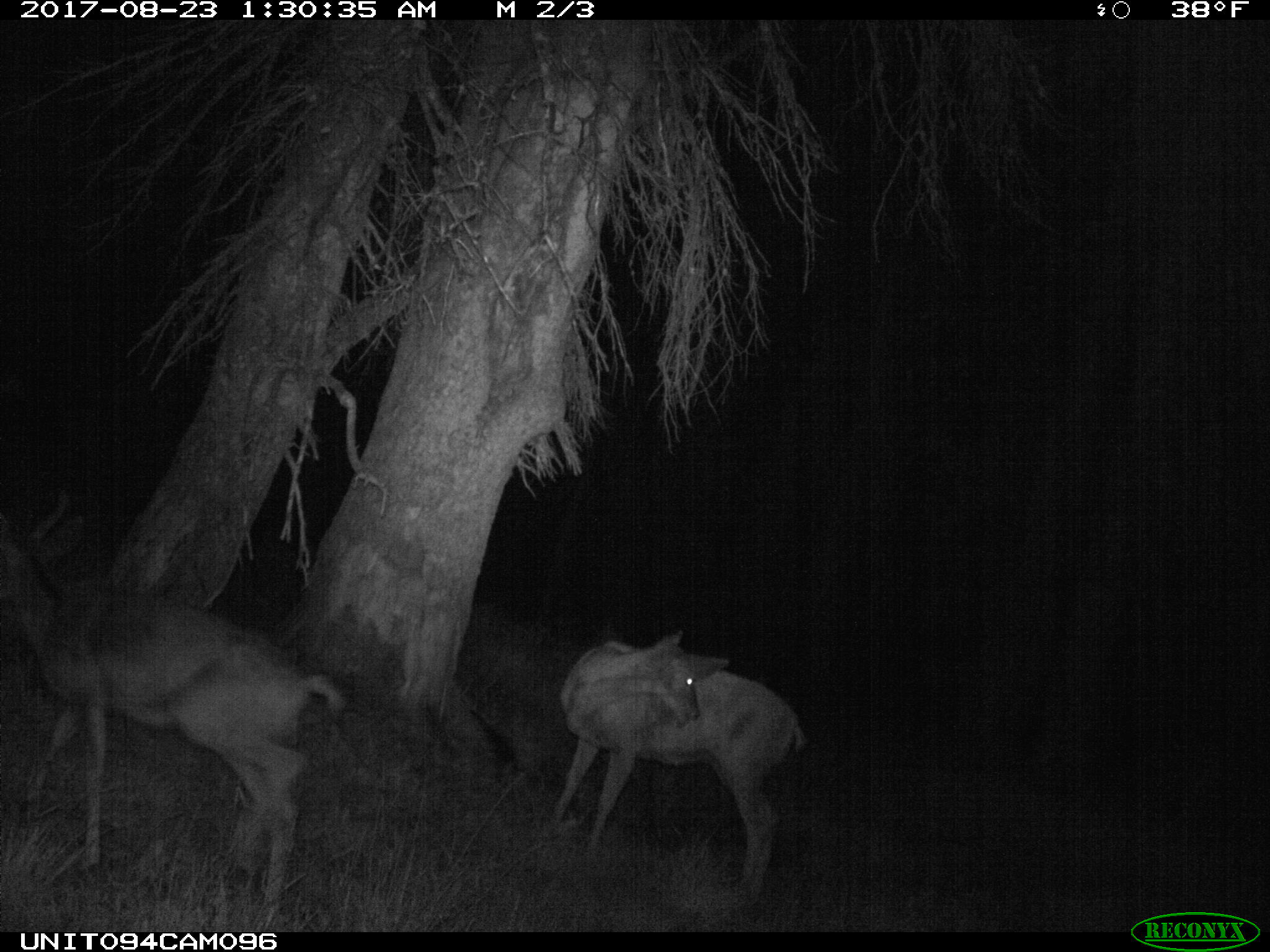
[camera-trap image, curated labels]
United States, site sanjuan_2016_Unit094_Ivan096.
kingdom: Animalia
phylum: Chordata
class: Mammalia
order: Artiodactyla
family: Cervidae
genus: Odocoileus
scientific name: Odocoileus hemionus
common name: mule deer